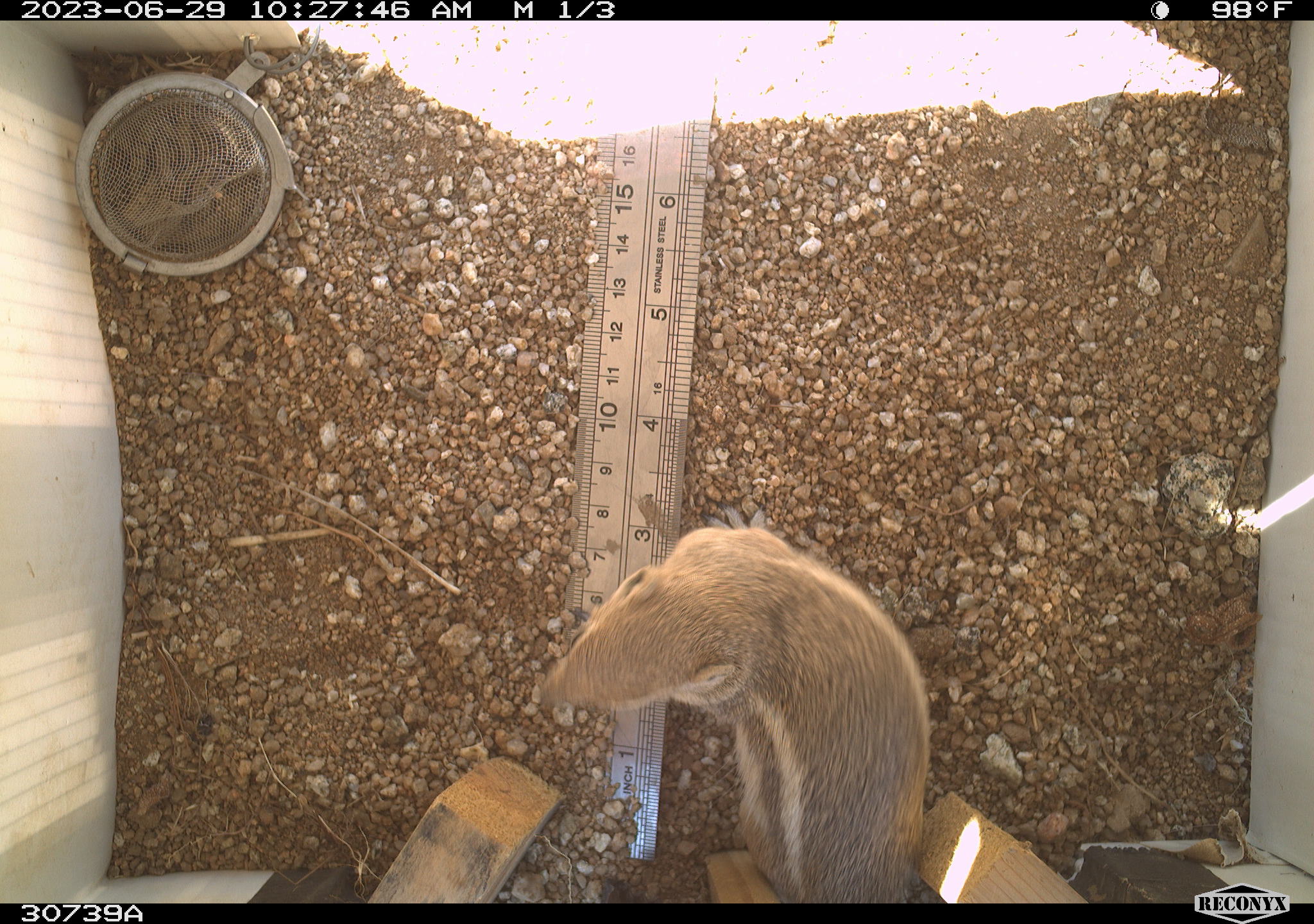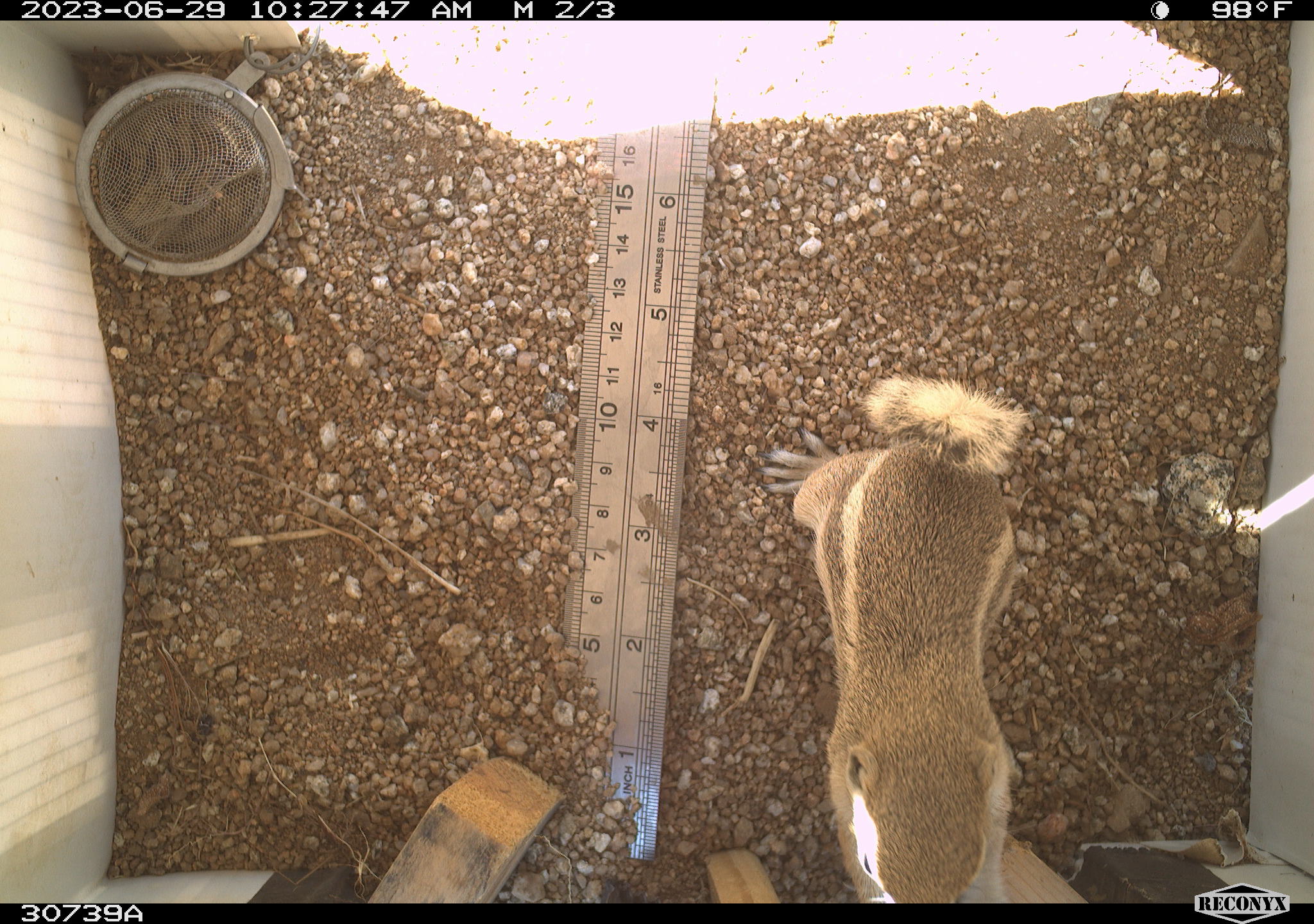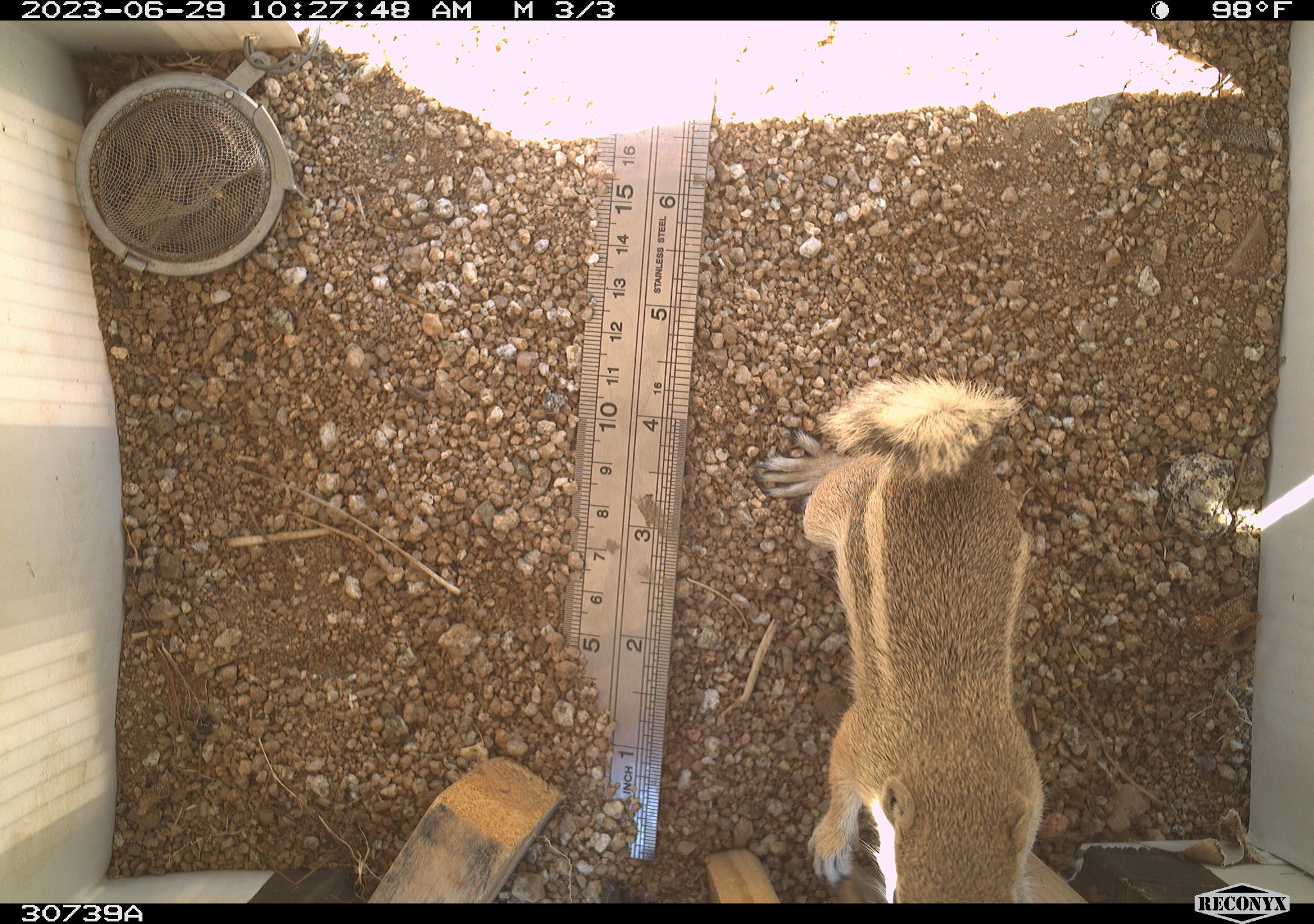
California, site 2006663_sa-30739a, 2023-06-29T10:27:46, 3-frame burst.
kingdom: Animalia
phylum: Chordata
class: Mammalia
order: Rodentia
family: Sciuridae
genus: Ammospermophilus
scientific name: Ammospermophilus leucurus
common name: white-tailed antelope squirrel